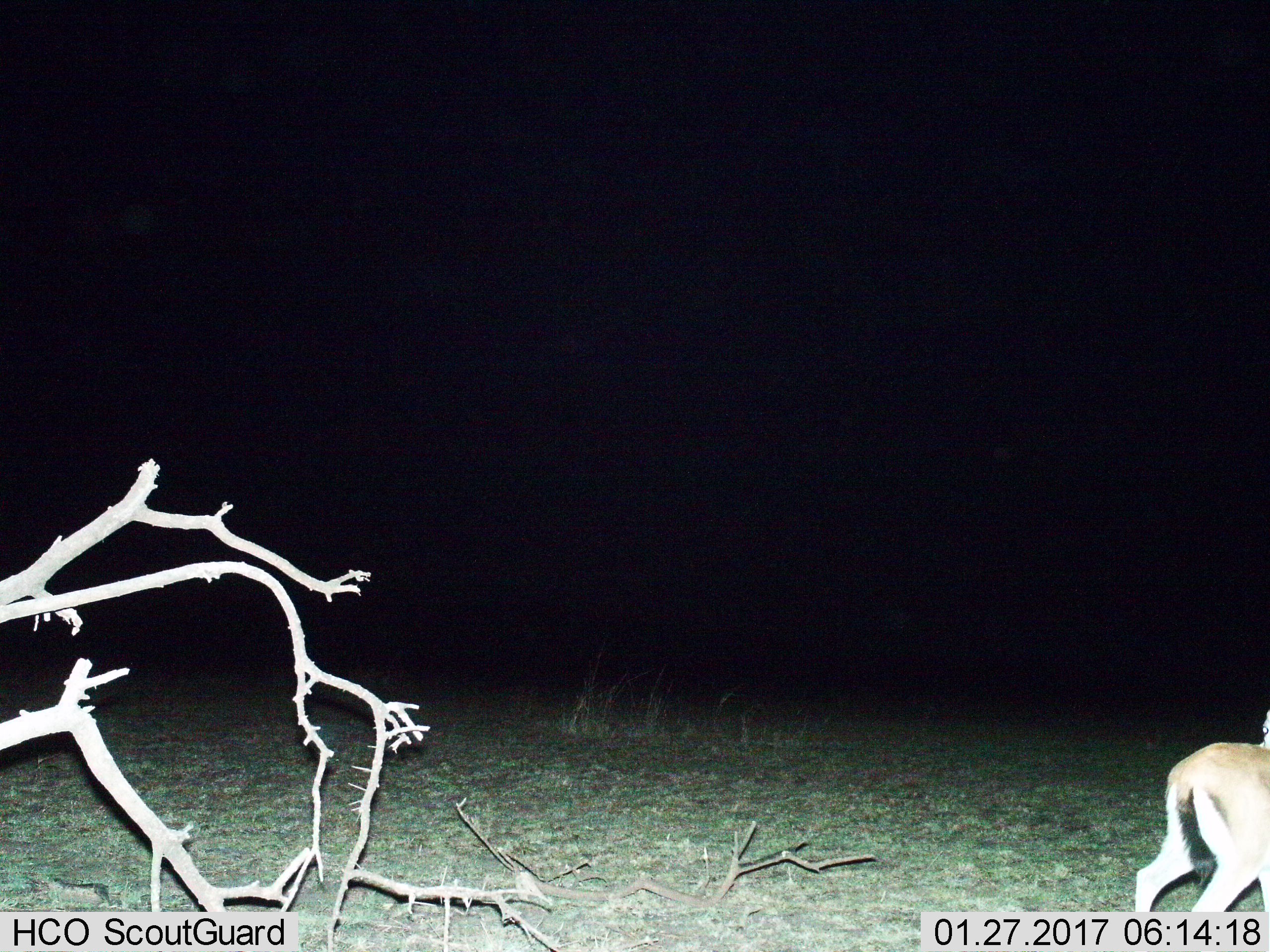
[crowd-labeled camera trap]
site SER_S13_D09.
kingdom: Animalia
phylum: Chordata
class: Mammalia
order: Artiodactyla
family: Bovidae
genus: Eudorcas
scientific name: Eudorcas thomsonii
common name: thomson's gazelle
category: gazellethomsons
Gazellethomsons (thomson's gazelle) (Eudorcas thomsonii), count 1. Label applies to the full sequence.